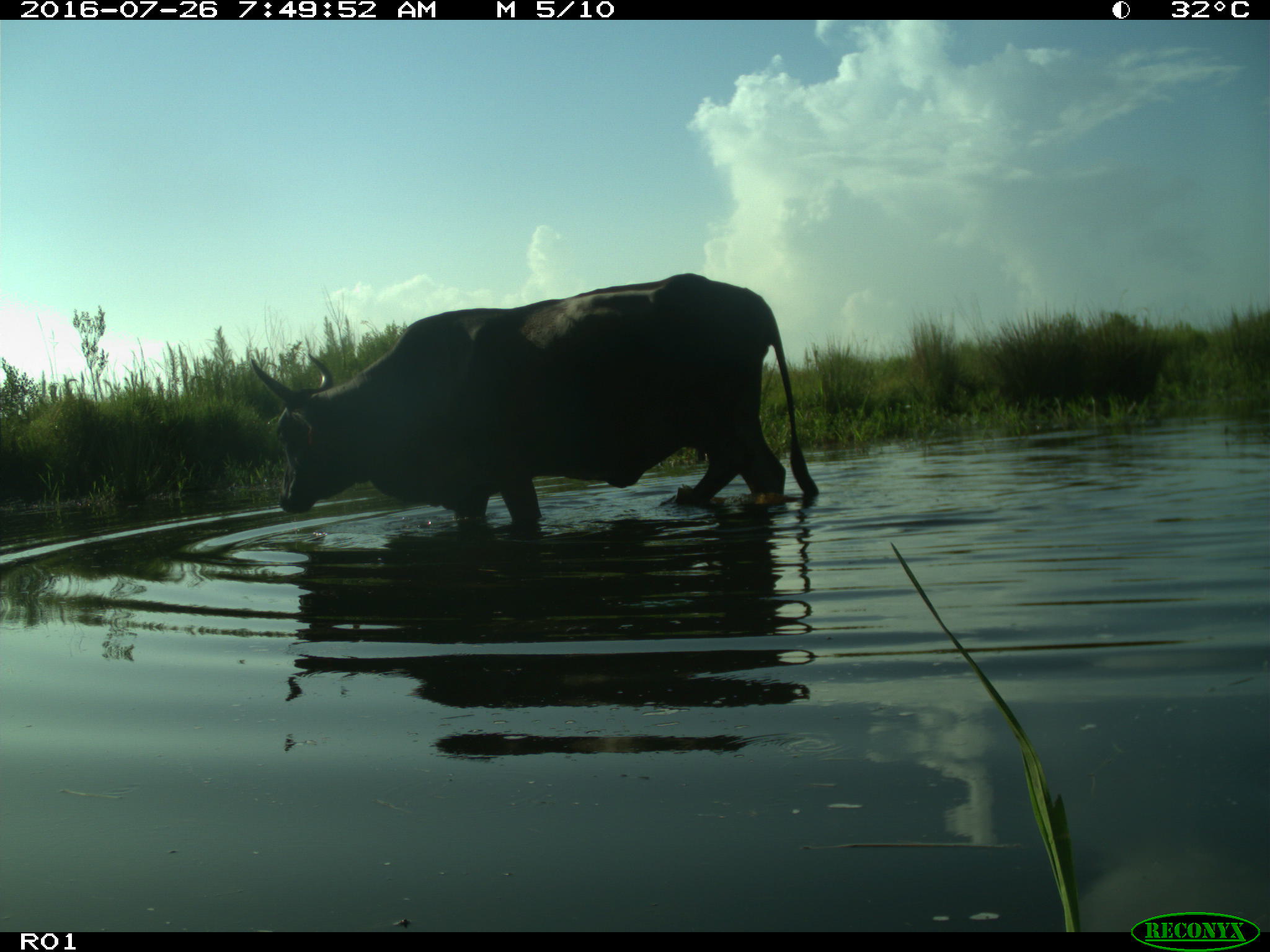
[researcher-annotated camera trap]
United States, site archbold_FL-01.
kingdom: Animalia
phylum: Chordata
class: Mammalia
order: Artiodactyla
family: Bovidae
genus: Bos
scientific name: Bos taurus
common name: domestic cow